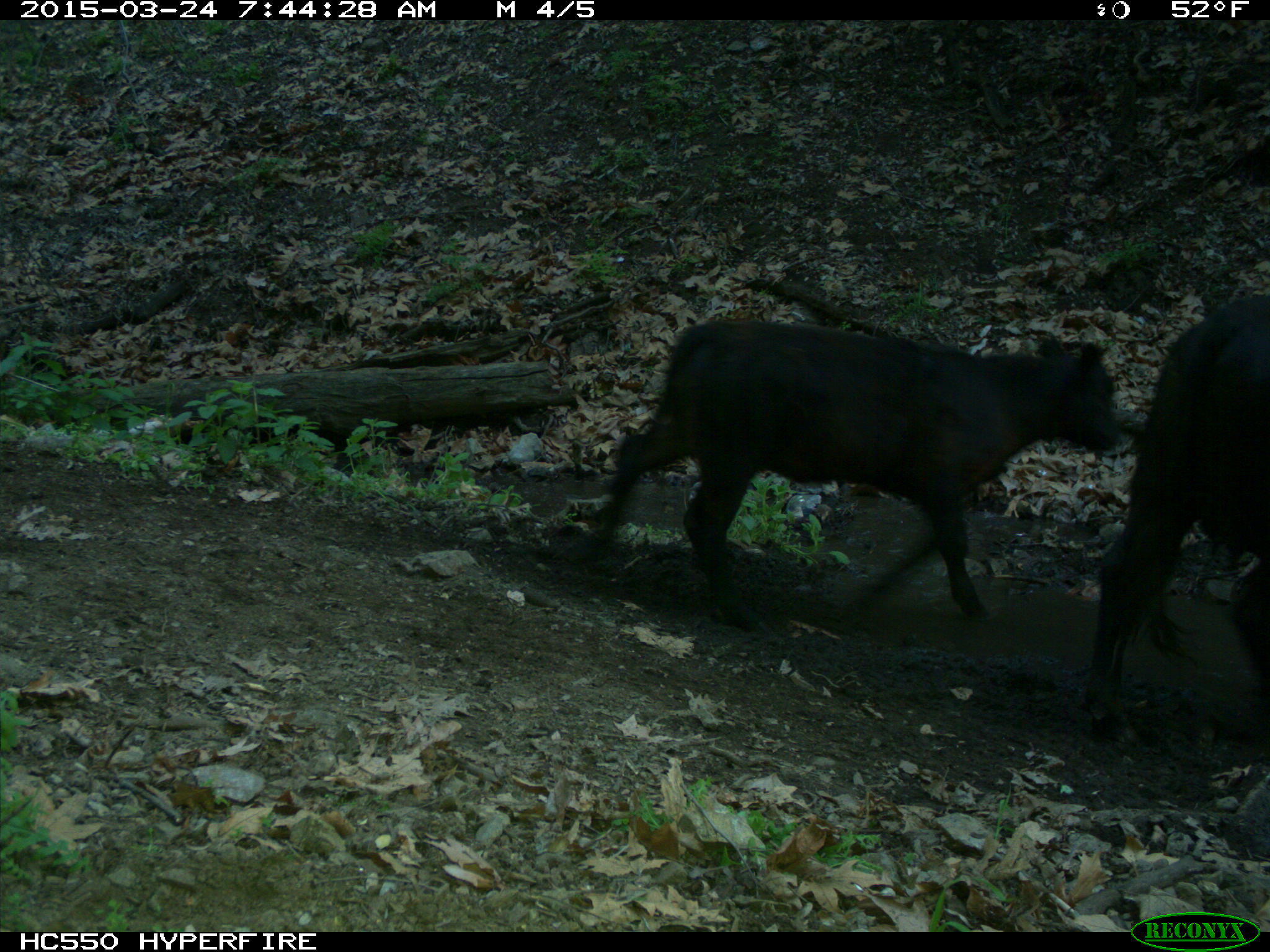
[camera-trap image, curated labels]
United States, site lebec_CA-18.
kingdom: Animalia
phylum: Chordata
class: Mammalia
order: Artiodactyla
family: Bovidae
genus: Bos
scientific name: Bos taurus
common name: domestic cow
Bos taurus (domestic cow).